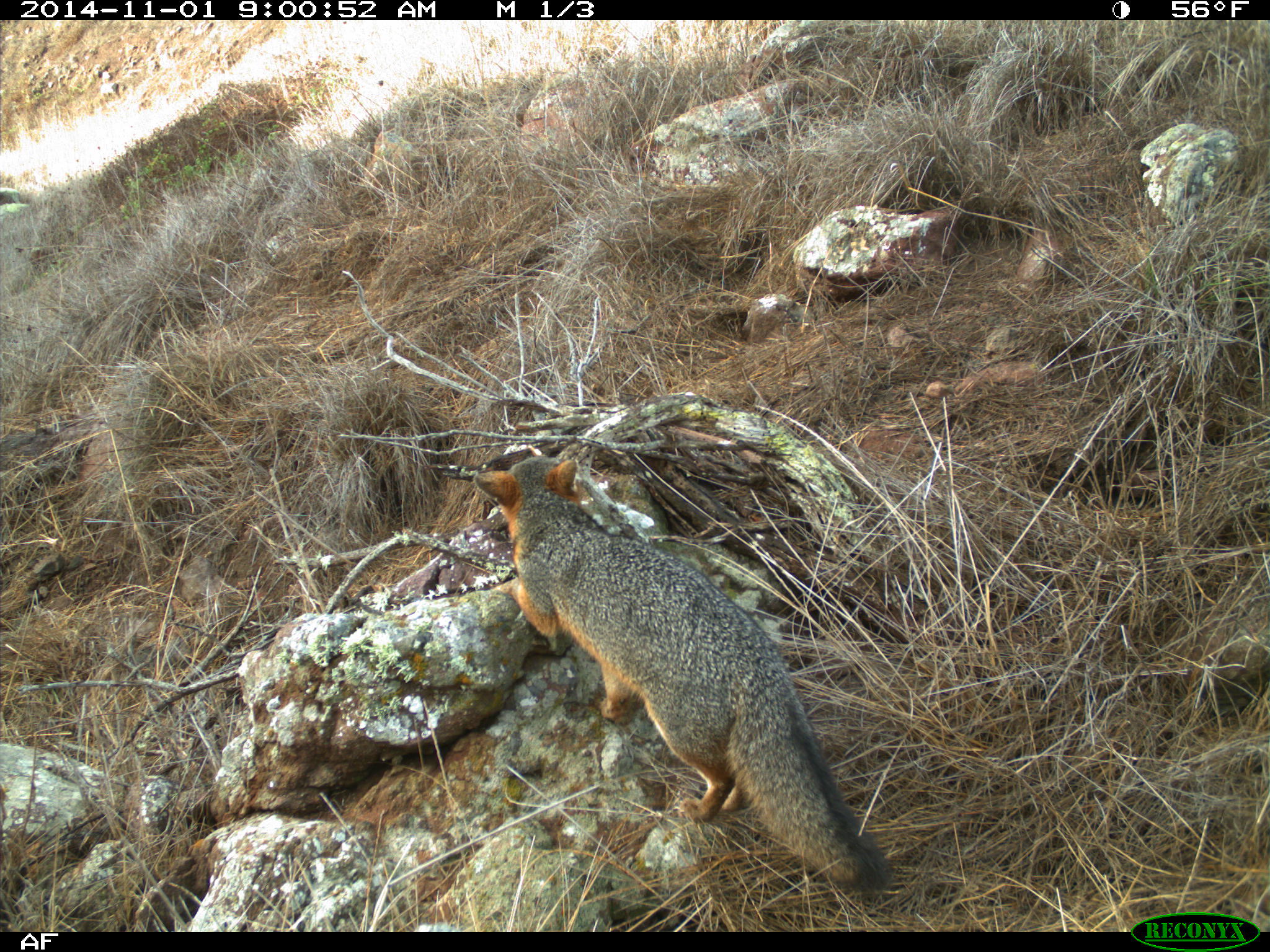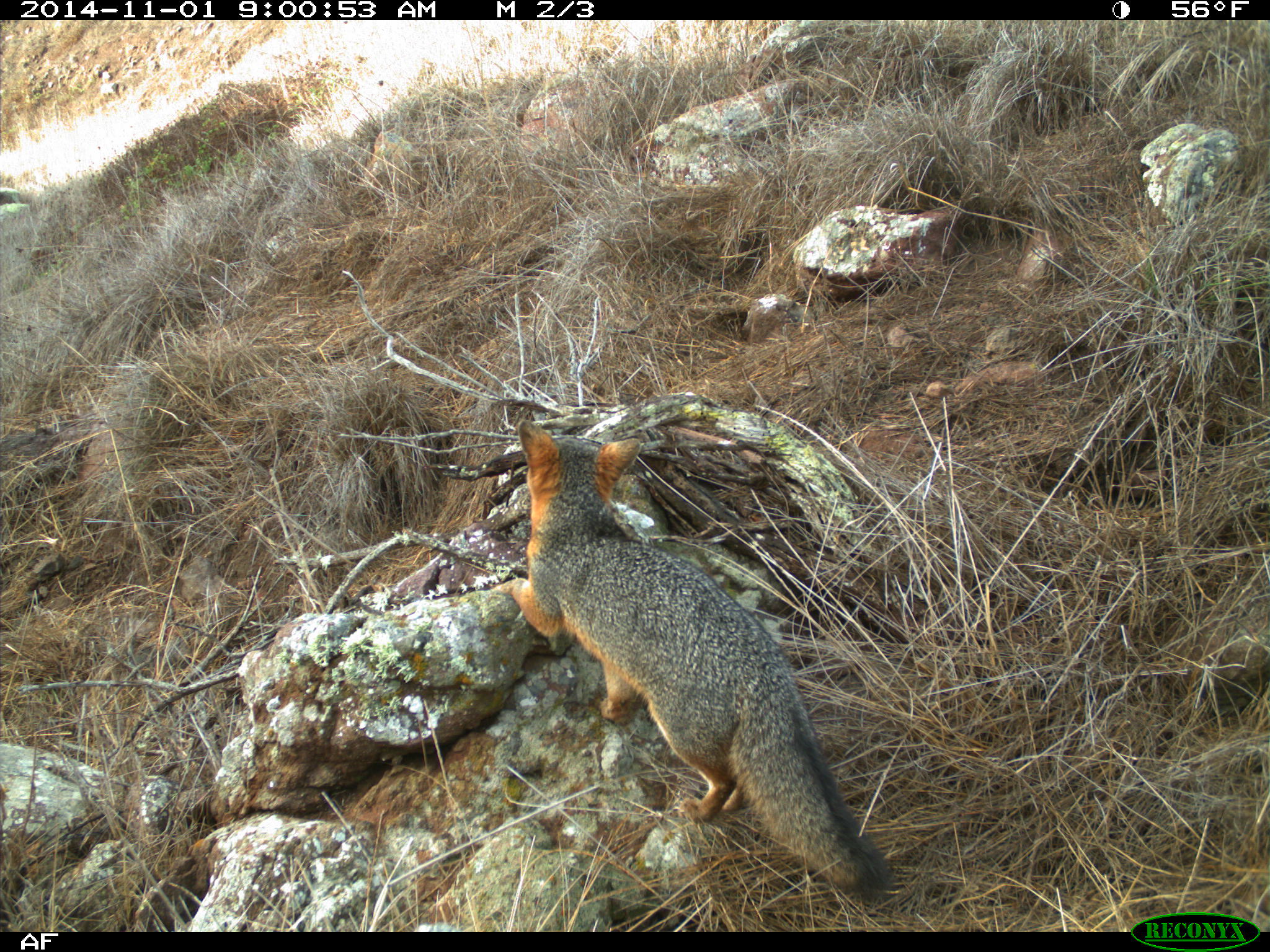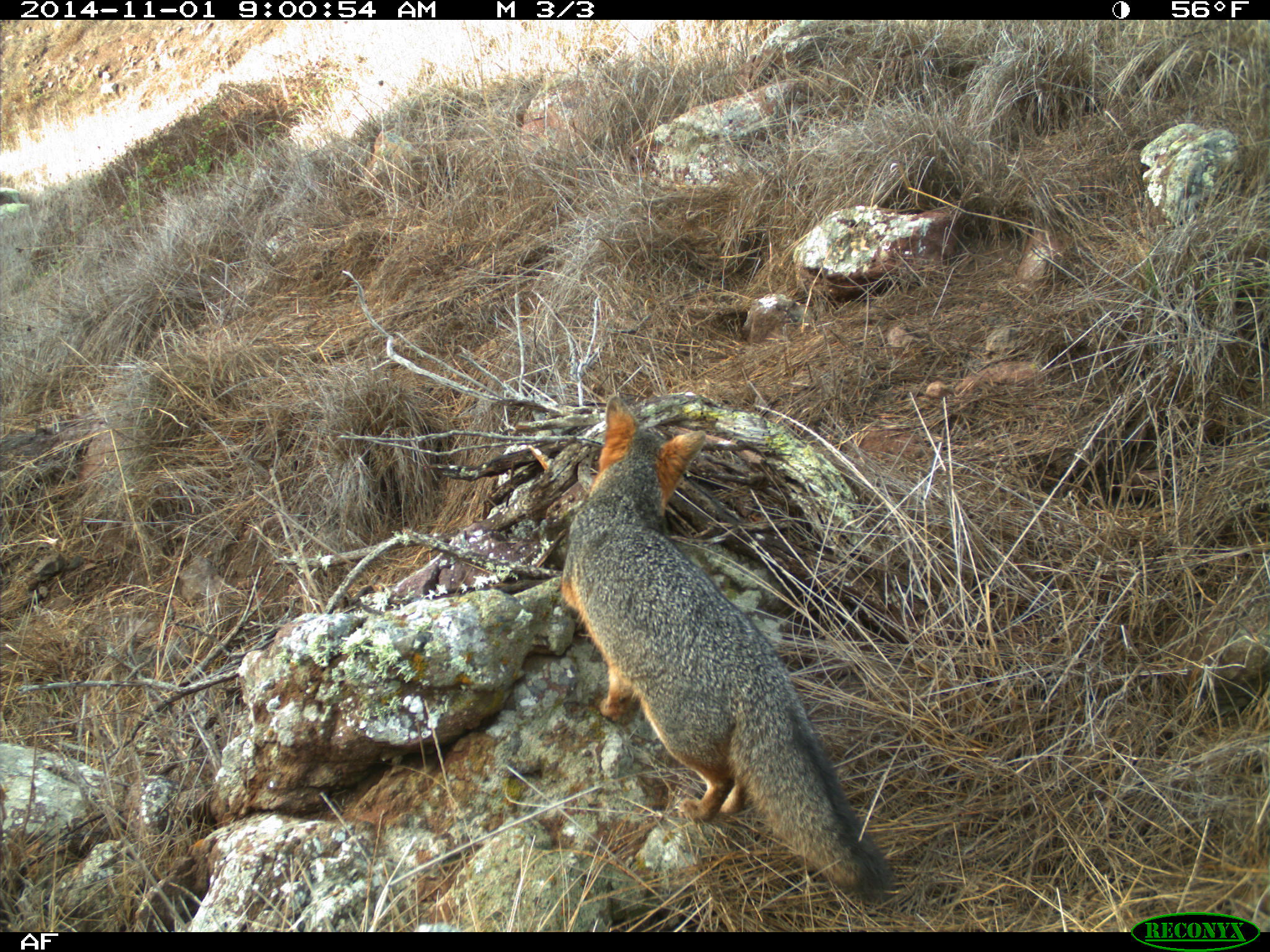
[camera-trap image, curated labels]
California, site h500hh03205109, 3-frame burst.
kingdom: Animalia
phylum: Chordata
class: Mammalia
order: Carnivora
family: Canidae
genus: Urocyon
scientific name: Urocyon littoralis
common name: island fox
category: fox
Fox (island fox) (Urocyon littoralis).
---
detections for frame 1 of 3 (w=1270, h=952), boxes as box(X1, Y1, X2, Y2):
fox: box(473, 452, 893, 894)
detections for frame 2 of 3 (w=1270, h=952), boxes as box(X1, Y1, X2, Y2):
fox: box(502, 420, 887, 899)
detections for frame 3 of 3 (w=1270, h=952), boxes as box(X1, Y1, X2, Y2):
fox: box(562, 396, 894, 902)